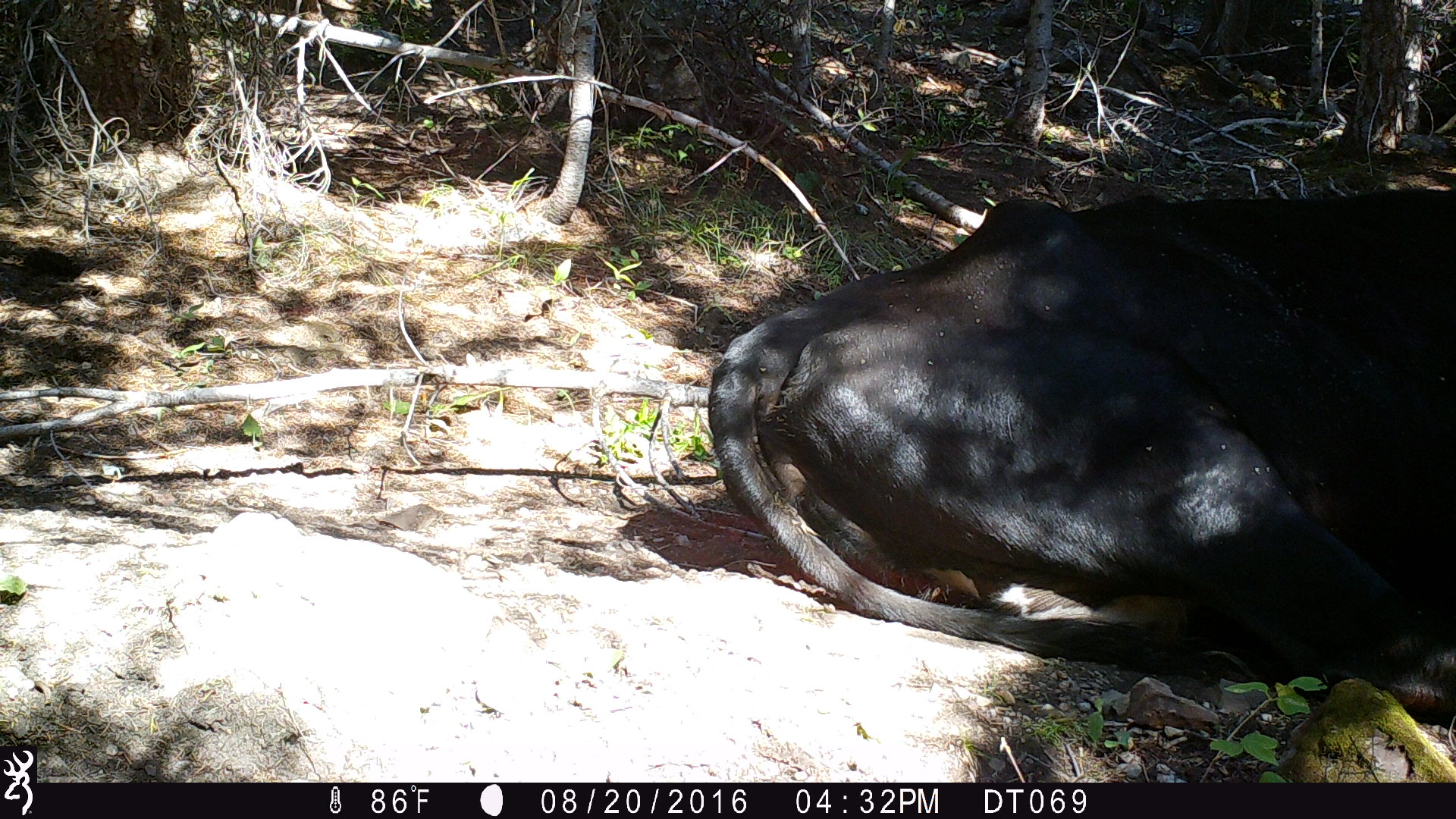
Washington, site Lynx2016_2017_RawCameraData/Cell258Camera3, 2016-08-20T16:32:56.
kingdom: Animalia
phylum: Chordata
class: Mammalia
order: Artiodactyla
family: Bovidae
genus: Bos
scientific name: Bos taurus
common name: domestic cattle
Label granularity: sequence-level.